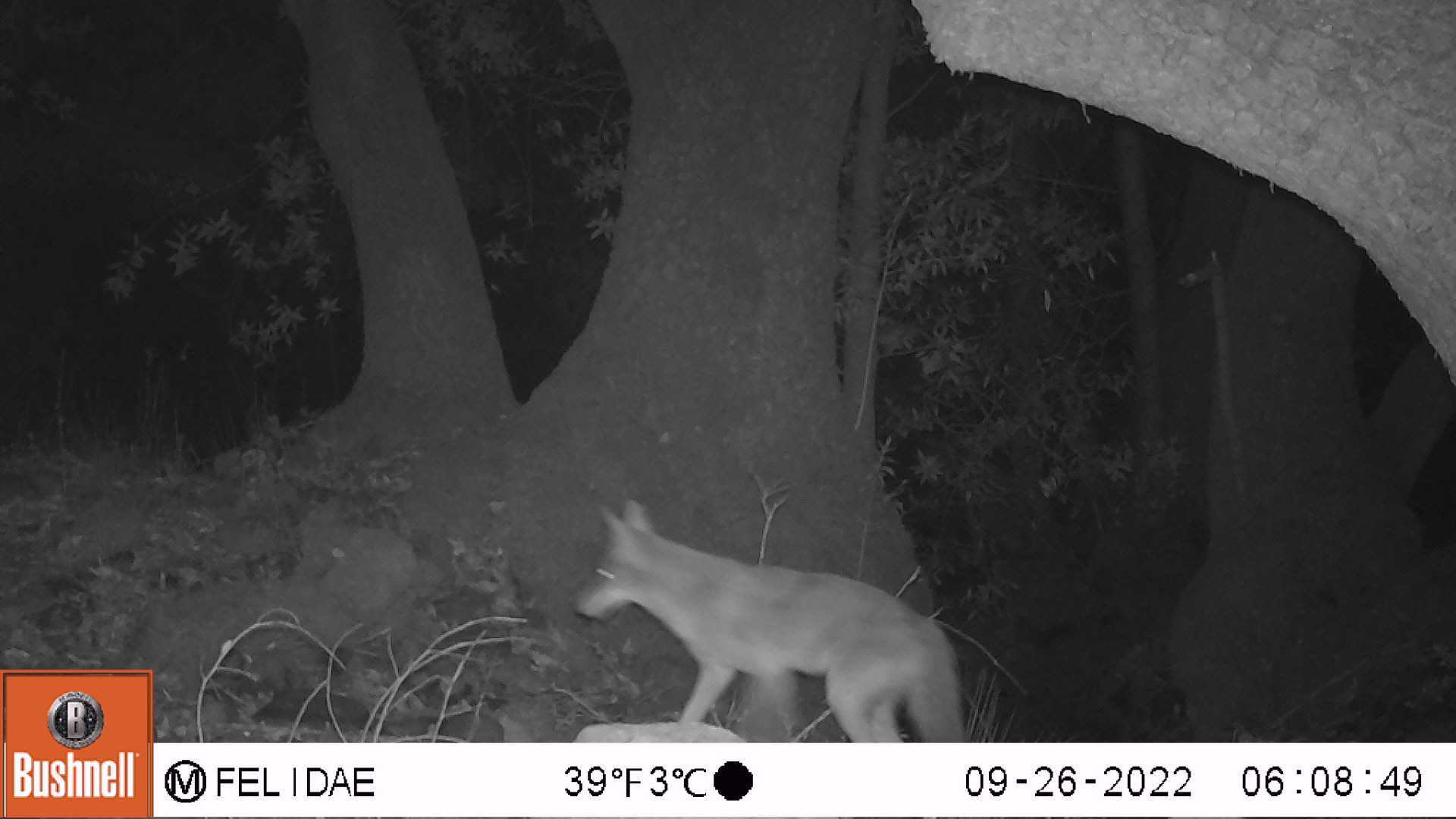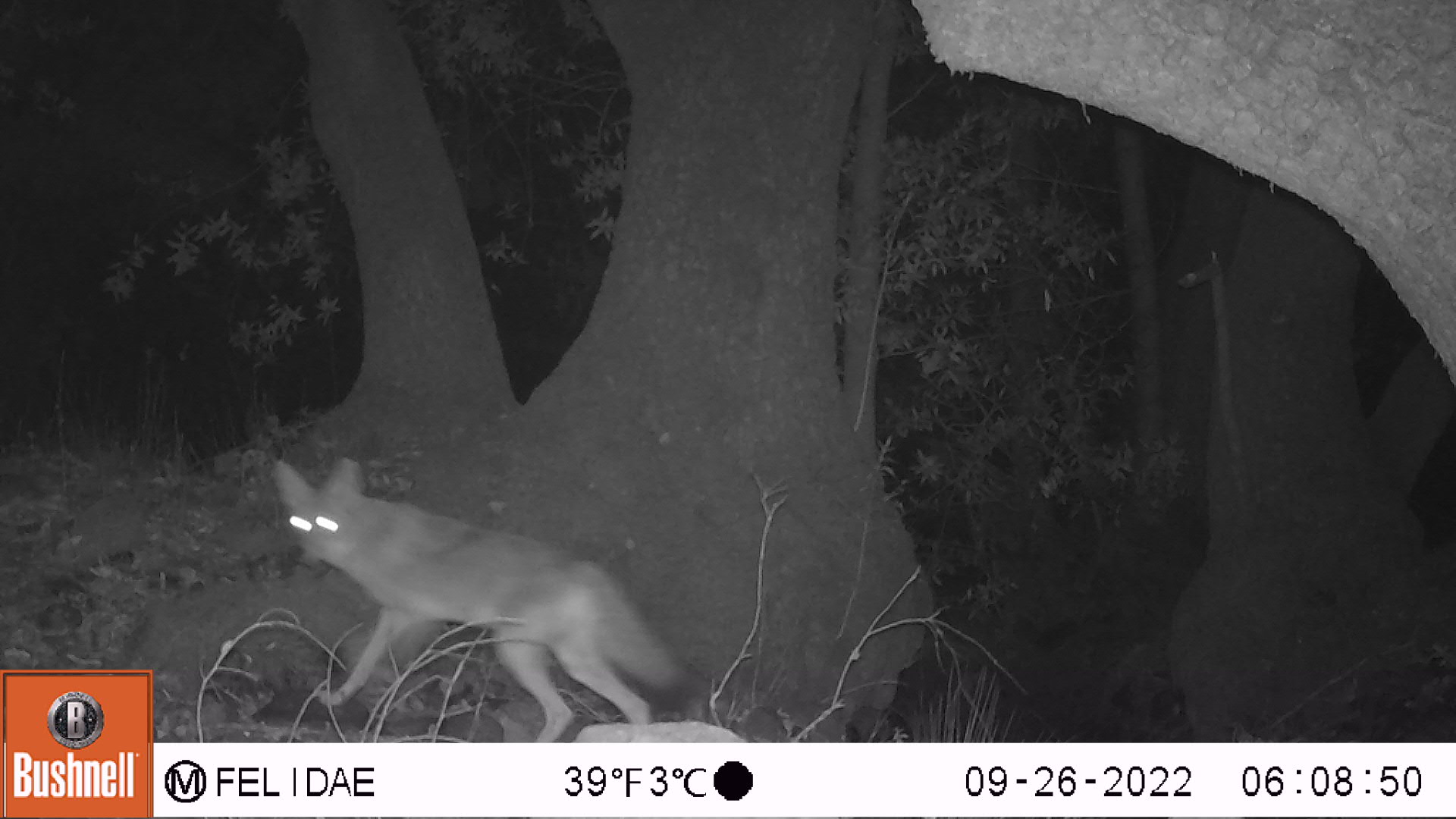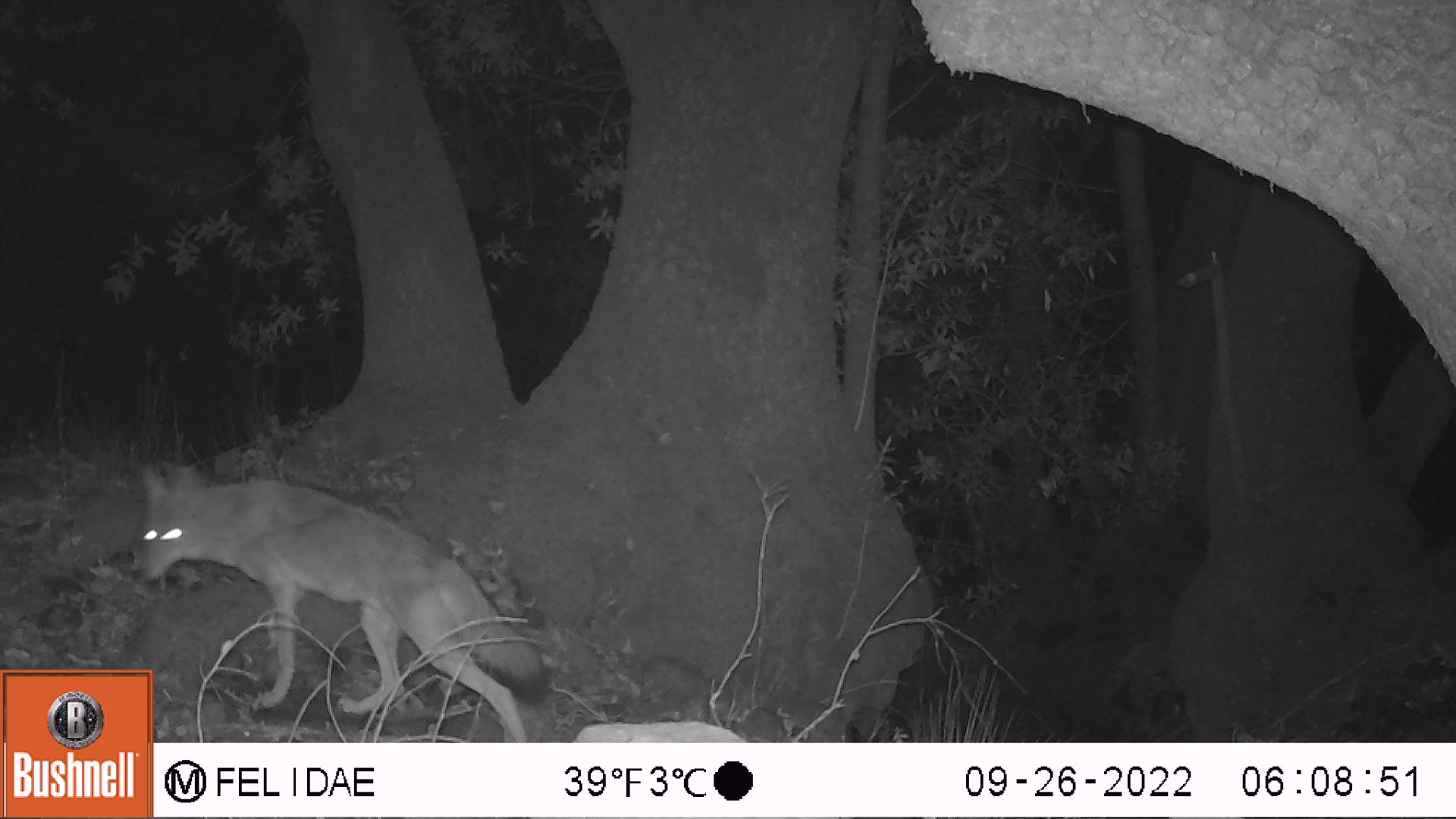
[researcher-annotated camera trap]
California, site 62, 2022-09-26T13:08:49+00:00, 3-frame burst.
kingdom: Animalia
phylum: Chordata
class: Mammalia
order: Carnivora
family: Canidae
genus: Canis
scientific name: Canis latrans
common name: coyote